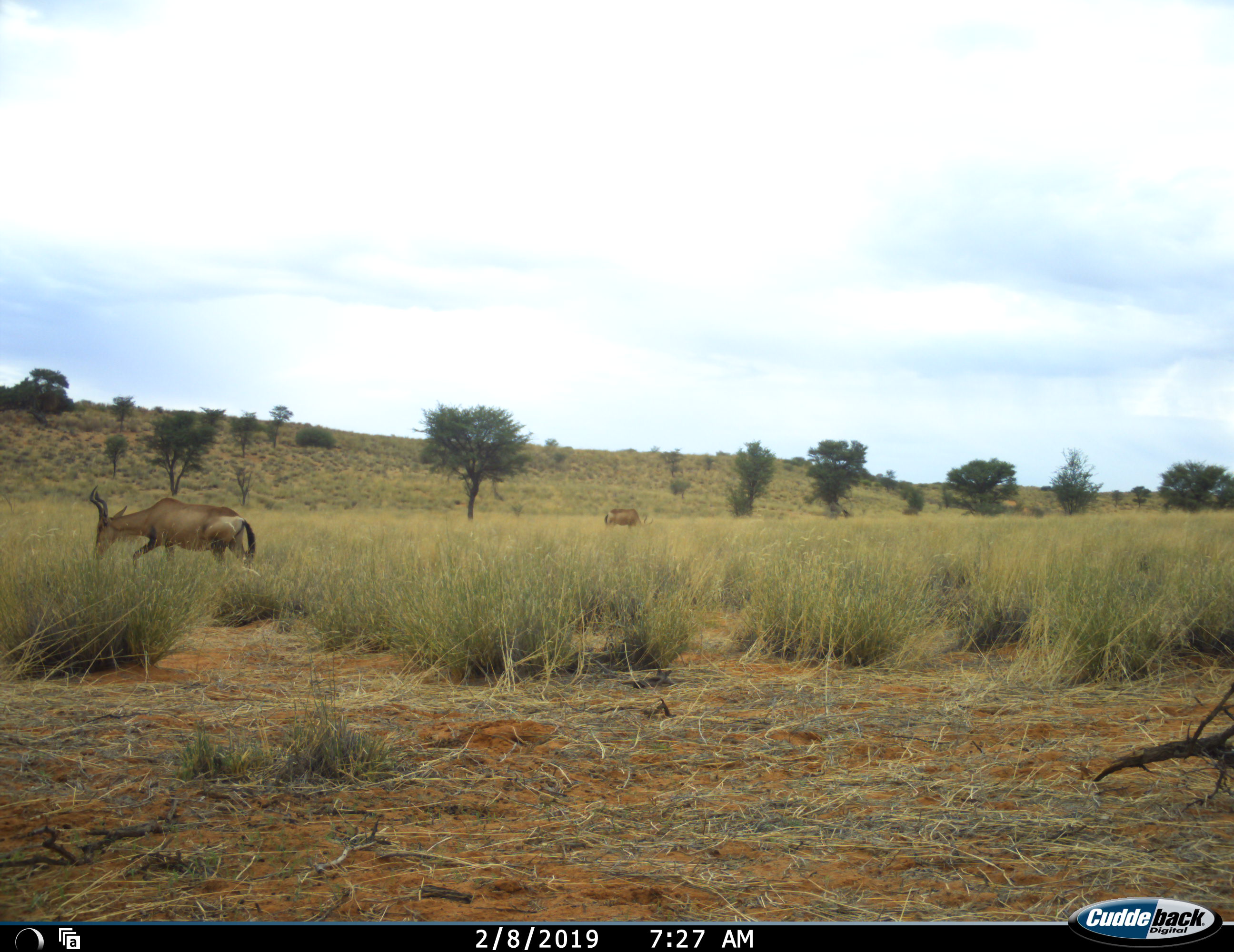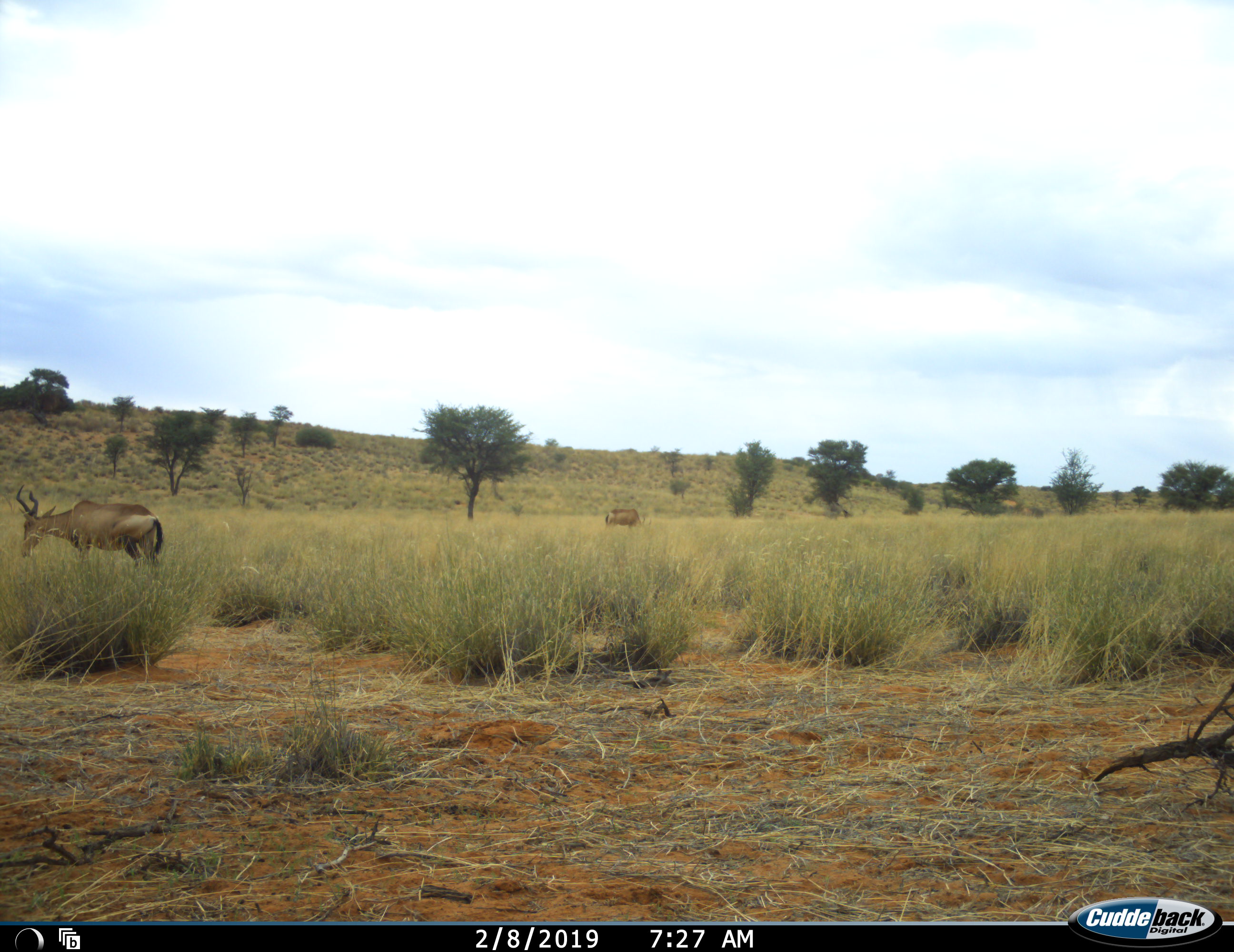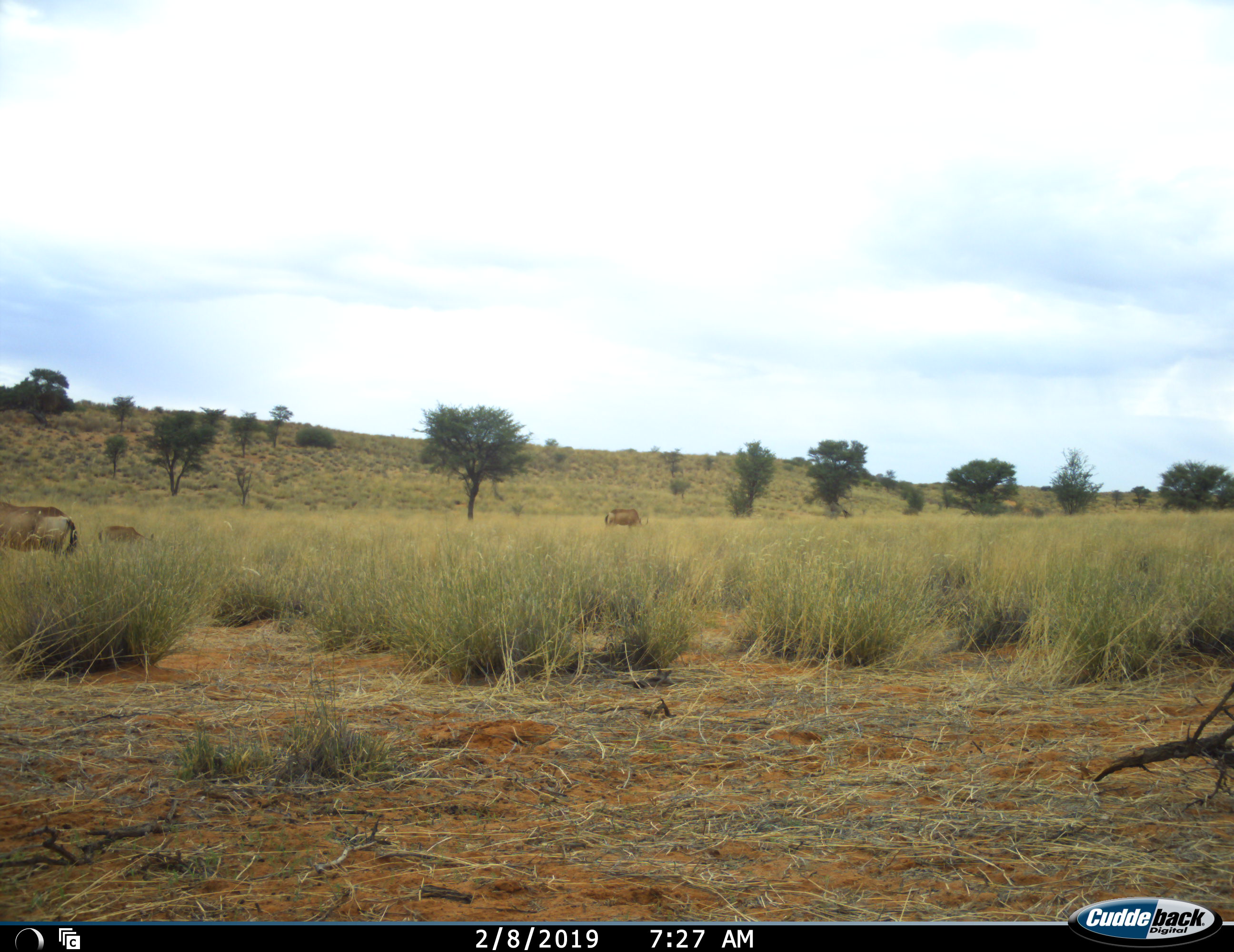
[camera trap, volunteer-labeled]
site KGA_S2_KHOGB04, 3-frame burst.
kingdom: Animalia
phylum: Chordata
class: Mammalia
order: Artiodactyla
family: Bovidae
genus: Alcelaphus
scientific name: Alcelaphus buselaphus caama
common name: red hartebeest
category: hartebeestred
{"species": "hartebeestred (red hartebeest) (Alcelaphus buselaphus caama)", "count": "2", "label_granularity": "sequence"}